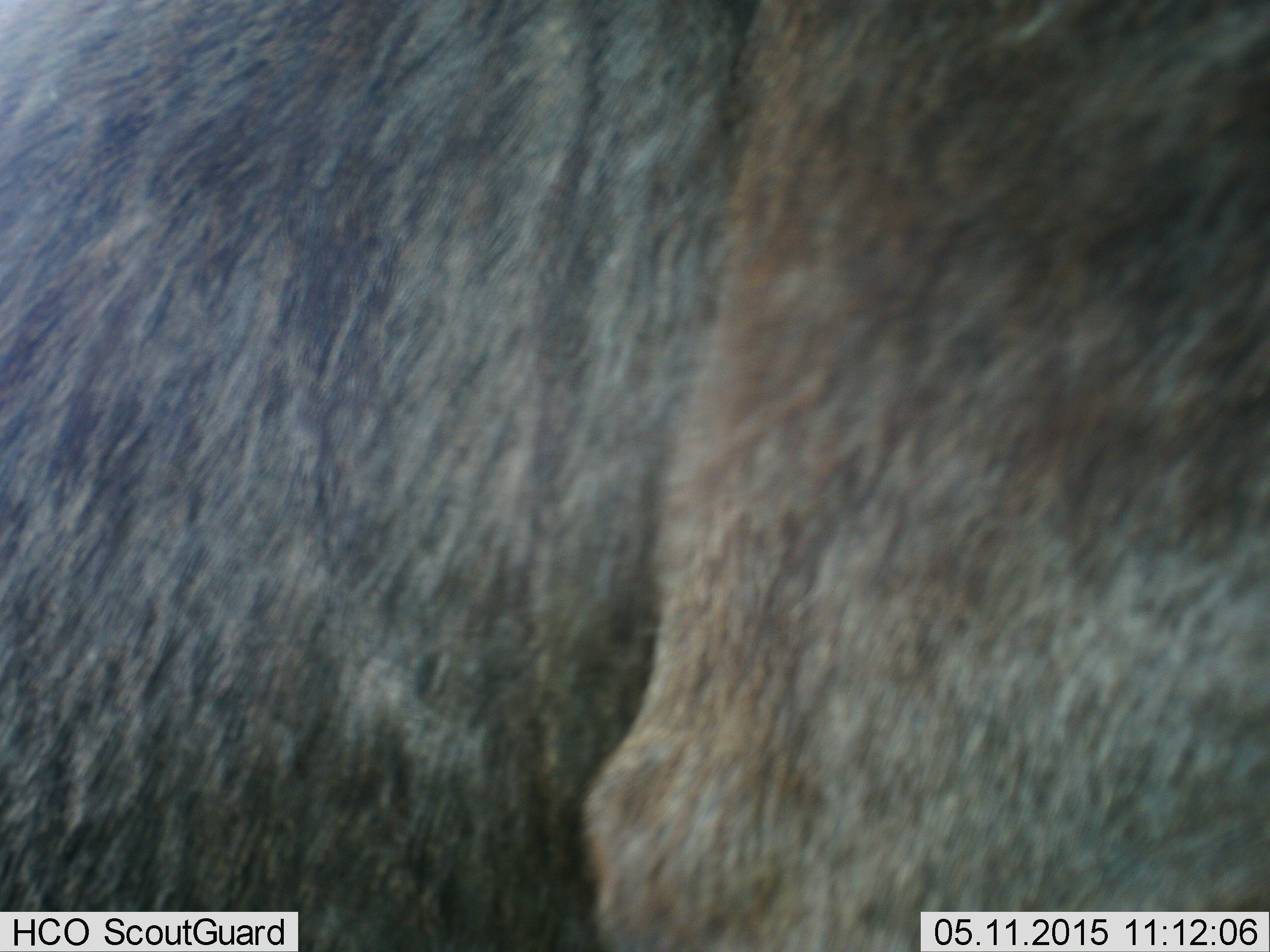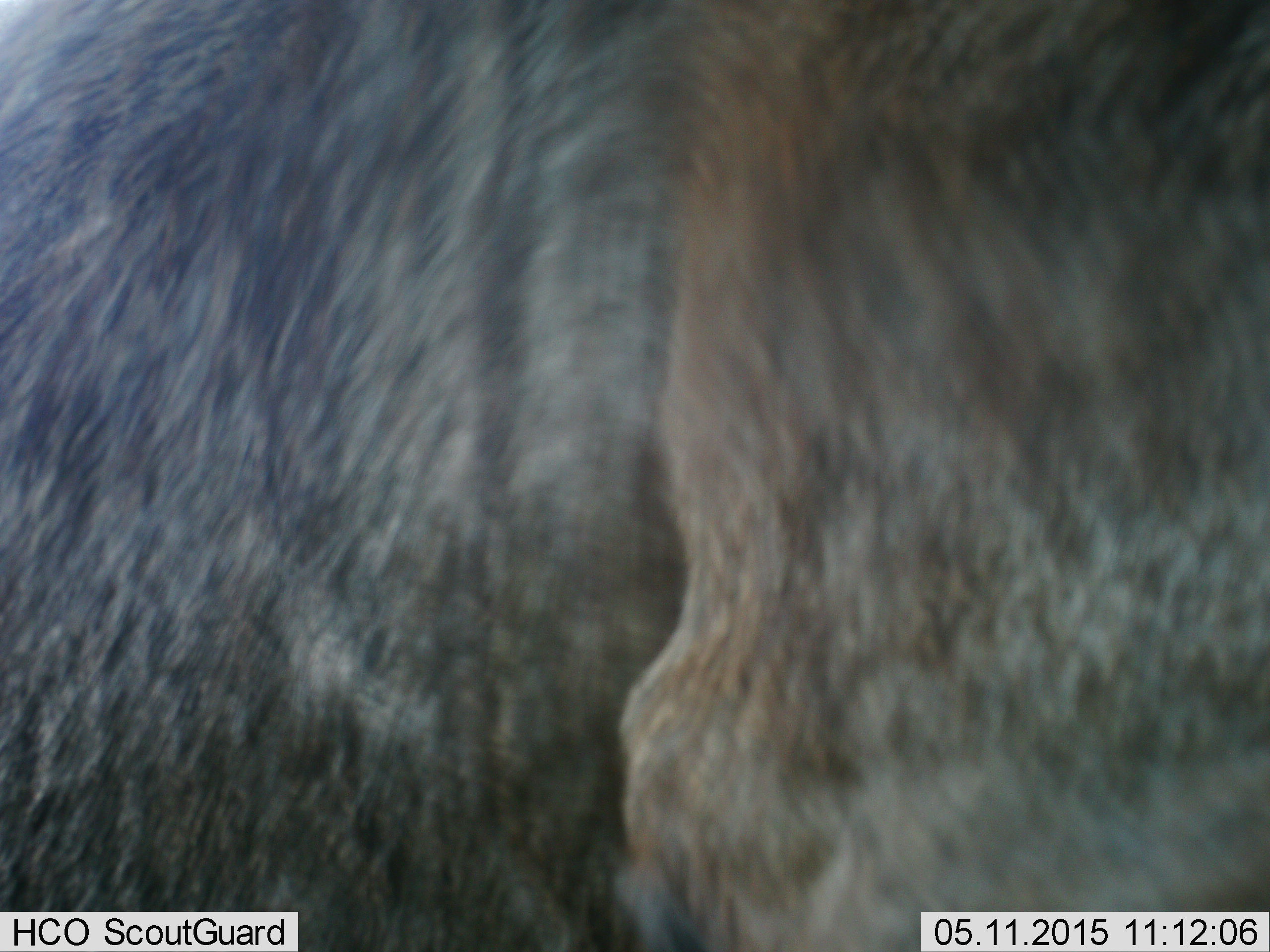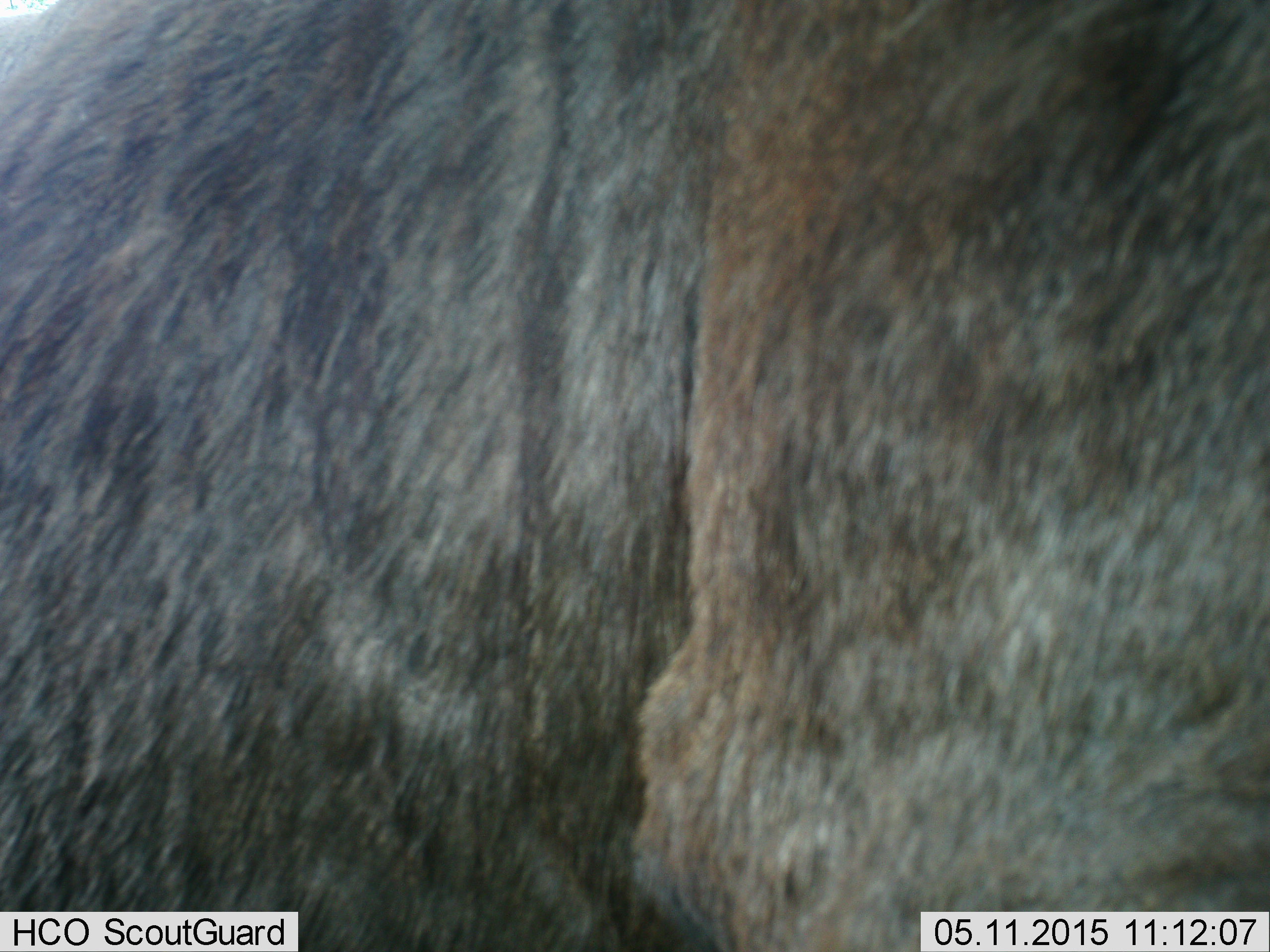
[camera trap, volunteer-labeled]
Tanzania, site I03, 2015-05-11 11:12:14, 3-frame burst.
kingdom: Animalia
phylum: Chordata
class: Mammalia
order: Artiodactyla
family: Bovidae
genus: Connochaetes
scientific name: Connochaetes taurinus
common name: blue wildebeest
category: wildebeest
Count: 1.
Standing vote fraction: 100%.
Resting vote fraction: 0%.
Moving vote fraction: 0%.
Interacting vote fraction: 0%.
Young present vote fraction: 0%.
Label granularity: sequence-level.